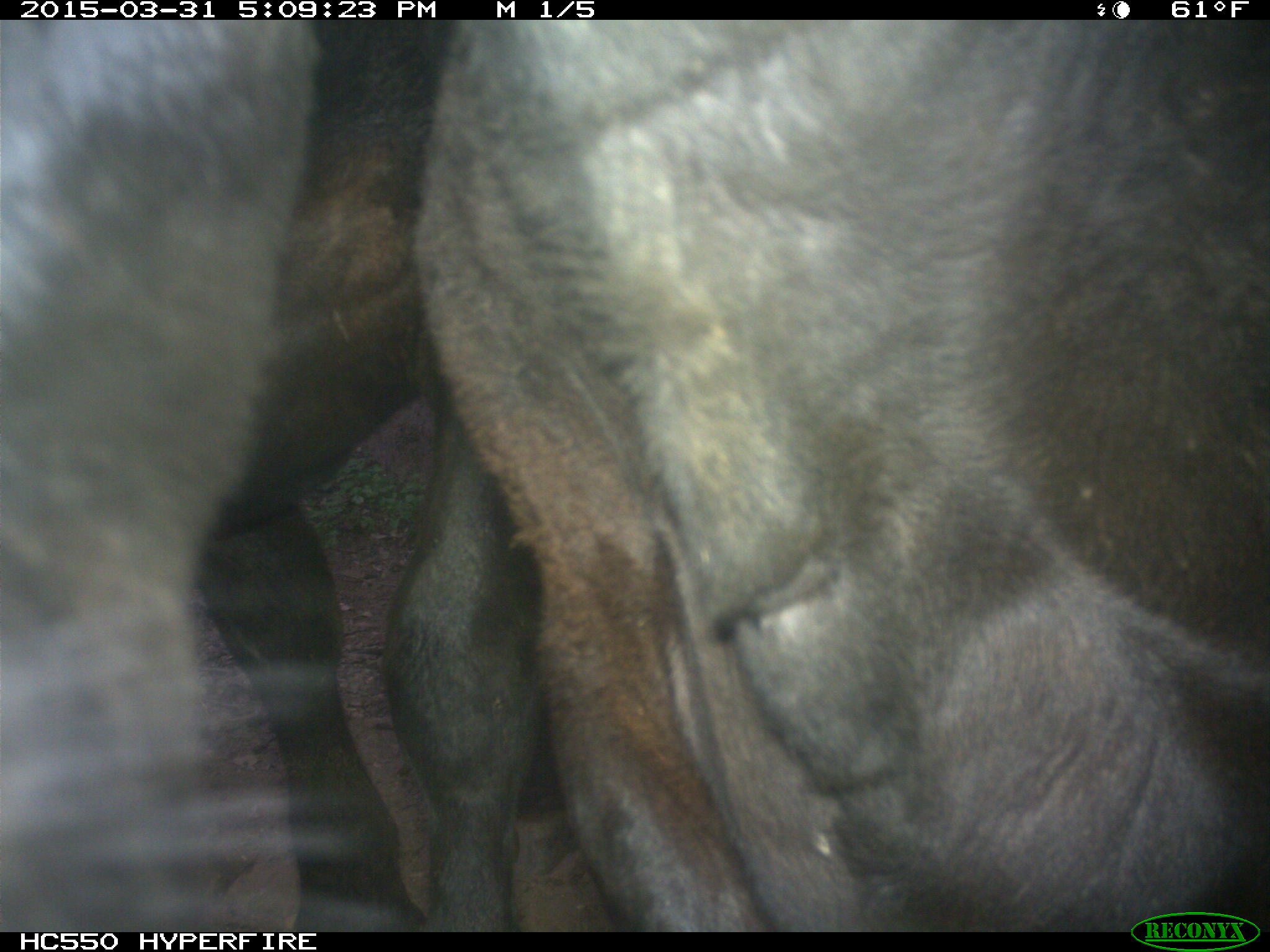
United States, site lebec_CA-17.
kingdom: Animalia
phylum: Chordata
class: Mammalia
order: Artiodactyla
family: Bovidae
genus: Bos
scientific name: Bos taurus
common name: domestic cow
Bos taurus (domestic cow).